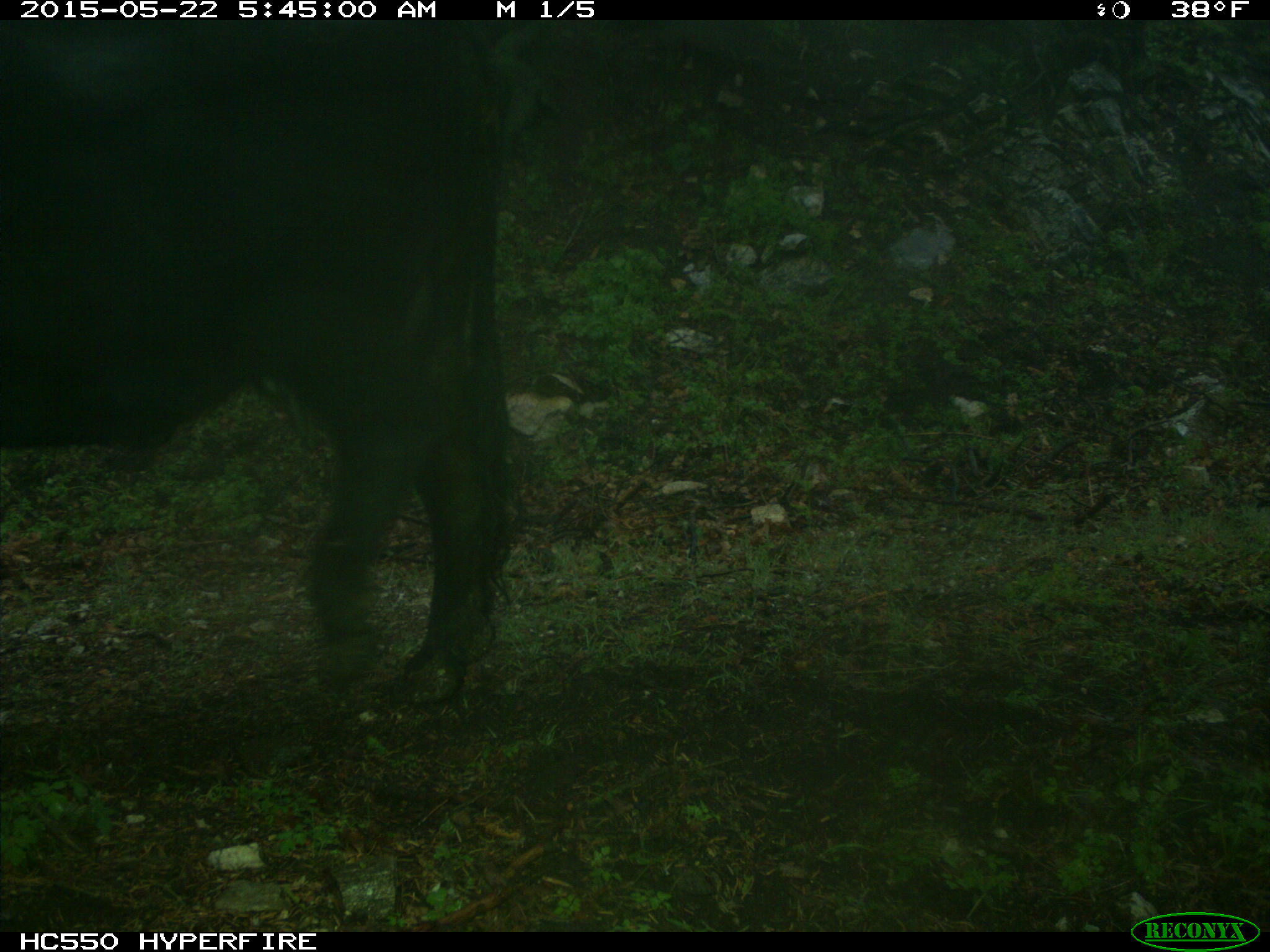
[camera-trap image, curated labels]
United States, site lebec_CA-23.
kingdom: Animalia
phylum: Chordata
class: Mammalia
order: Artiodactyla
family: Bovidae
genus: Bos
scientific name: Bos taurus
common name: domestic cow